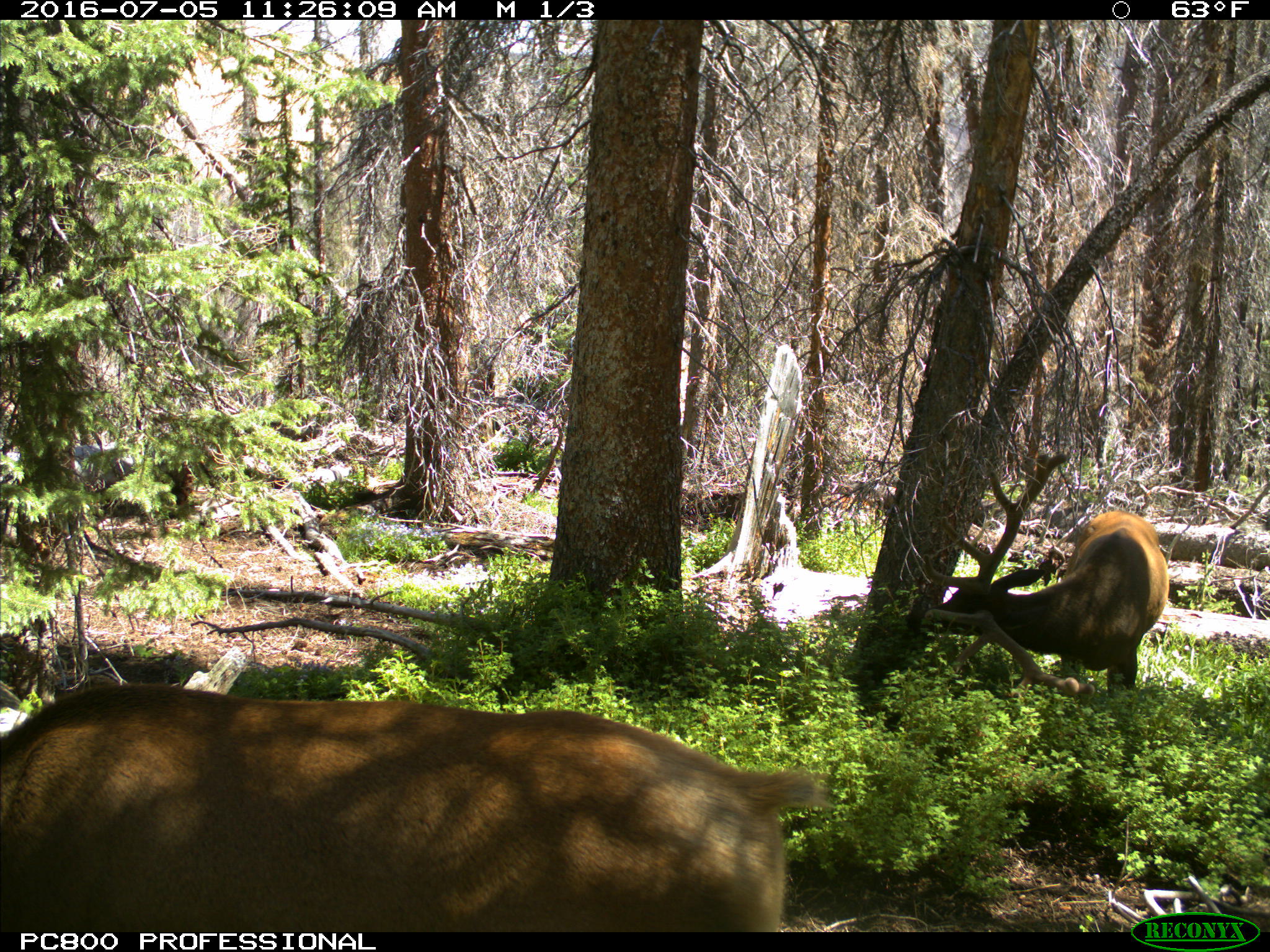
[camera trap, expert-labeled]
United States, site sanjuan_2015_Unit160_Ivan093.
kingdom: Animalia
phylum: Chordata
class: Mammalia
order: Artiodactyla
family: Cervidae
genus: Cervus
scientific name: Cervus elaphus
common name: red deer